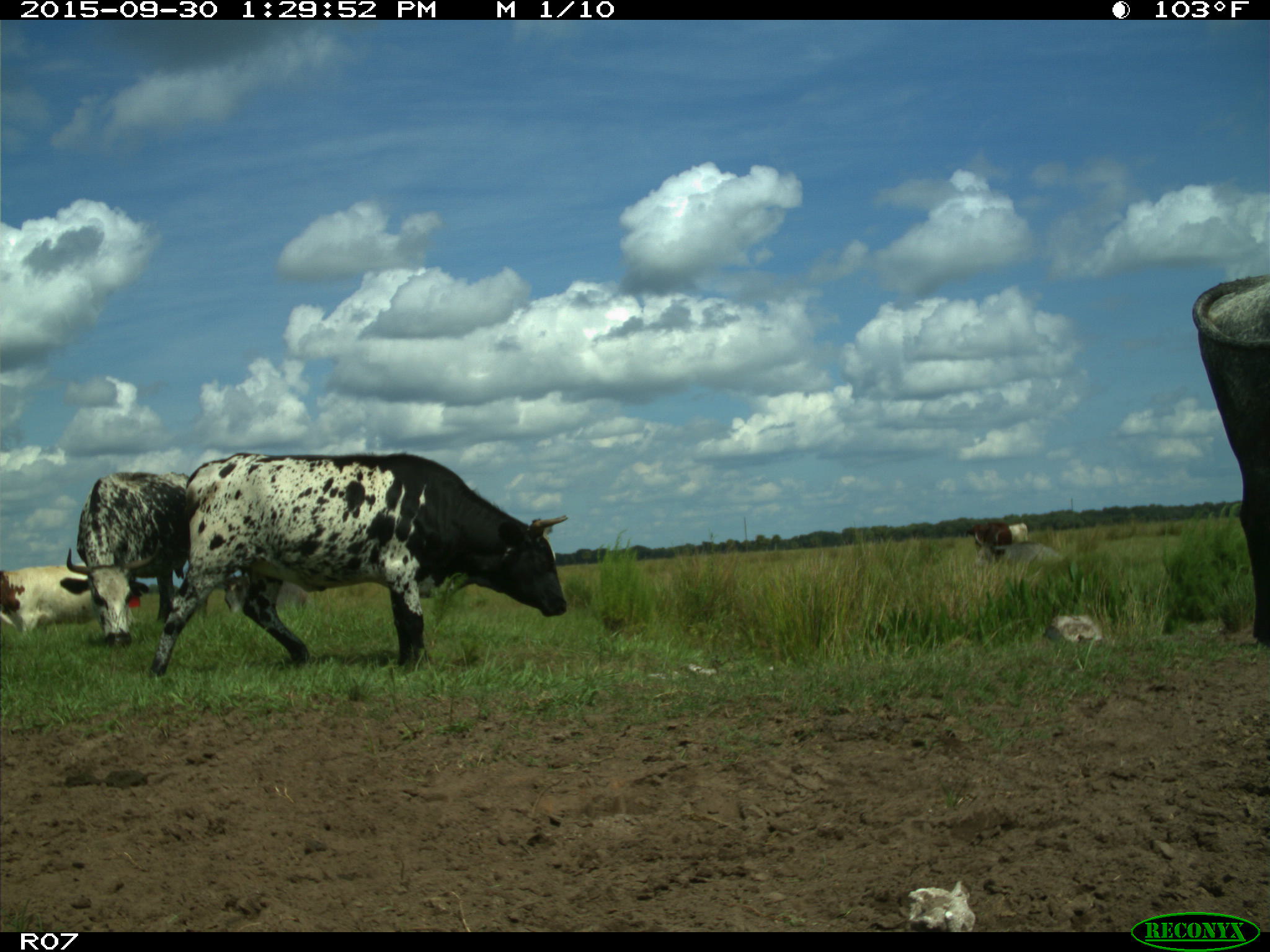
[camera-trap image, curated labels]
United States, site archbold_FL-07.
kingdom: Animalia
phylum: Chordata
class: Mammalia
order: Artiodactyla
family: Bovidae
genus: Bos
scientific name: Bos taurus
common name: domestic cow